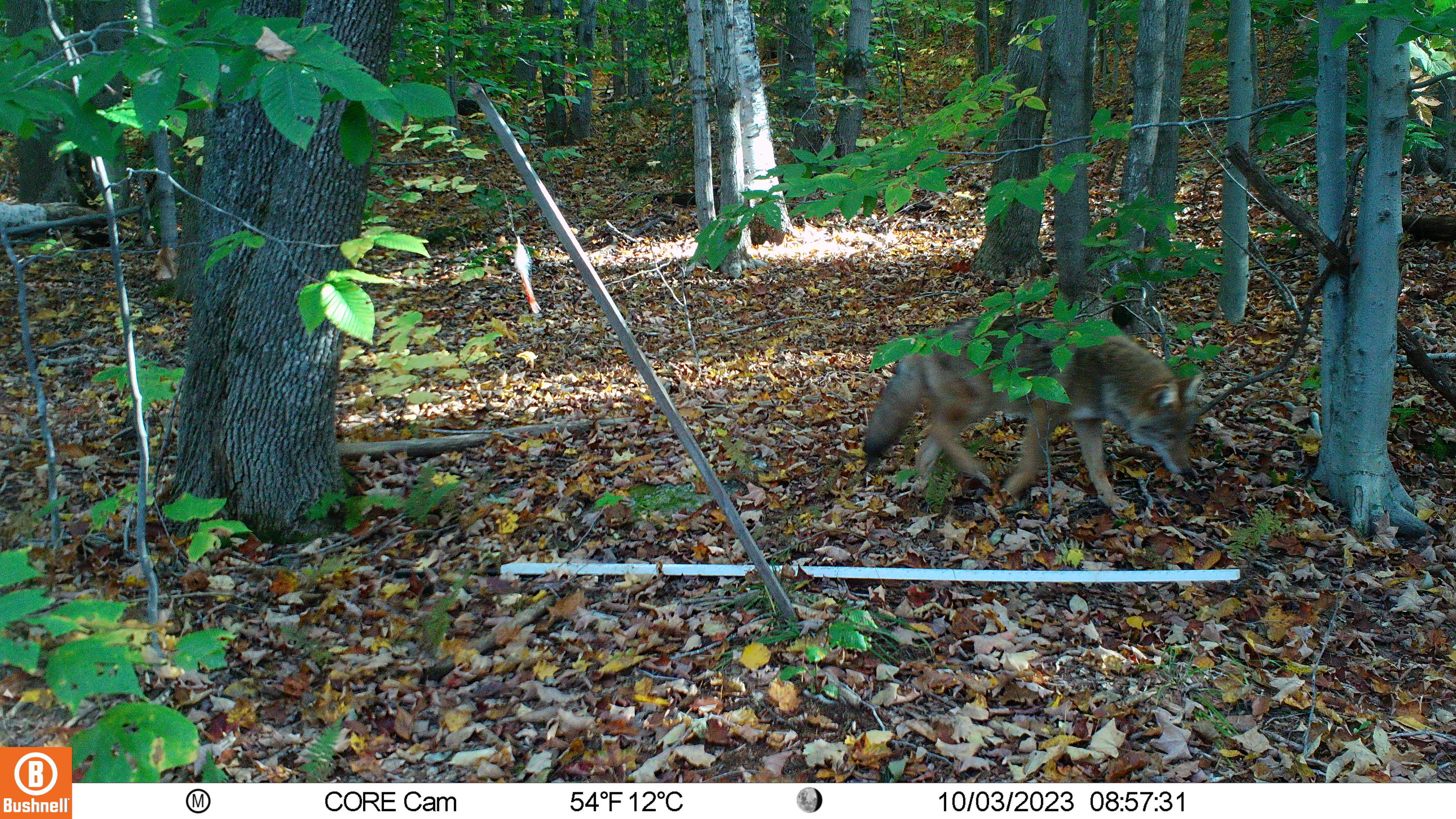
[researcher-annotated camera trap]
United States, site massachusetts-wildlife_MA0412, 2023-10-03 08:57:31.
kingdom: Animalia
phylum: Chordata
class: Mammalia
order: Carnivora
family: Canidae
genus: Canis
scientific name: Canis latrans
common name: coyote